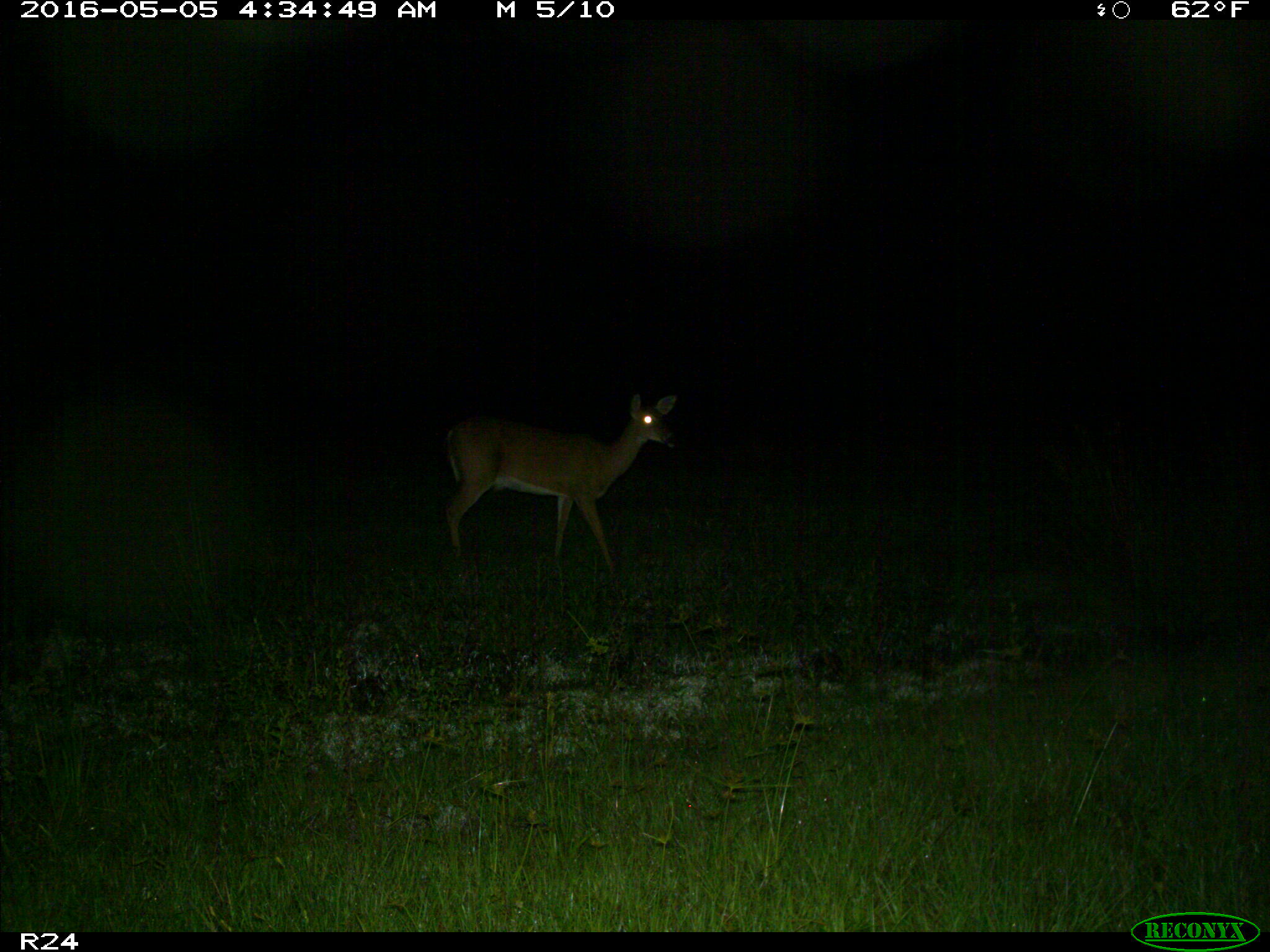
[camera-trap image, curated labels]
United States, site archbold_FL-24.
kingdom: Animalia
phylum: Chordata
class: Mammalia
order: Artiodactyla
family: Cervidae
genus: Odocoileus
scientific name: Odocoileus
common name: deer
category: unidentified deer